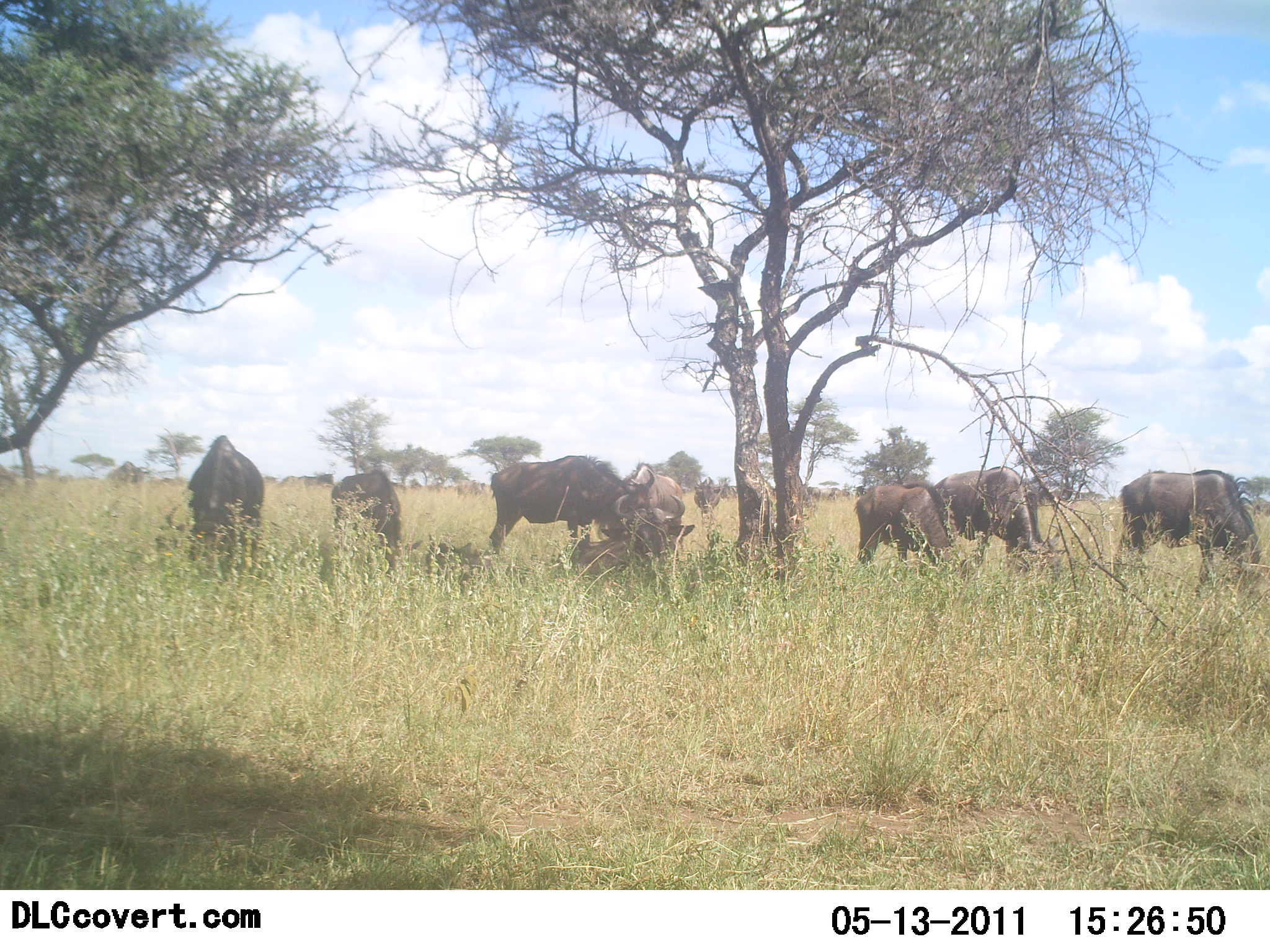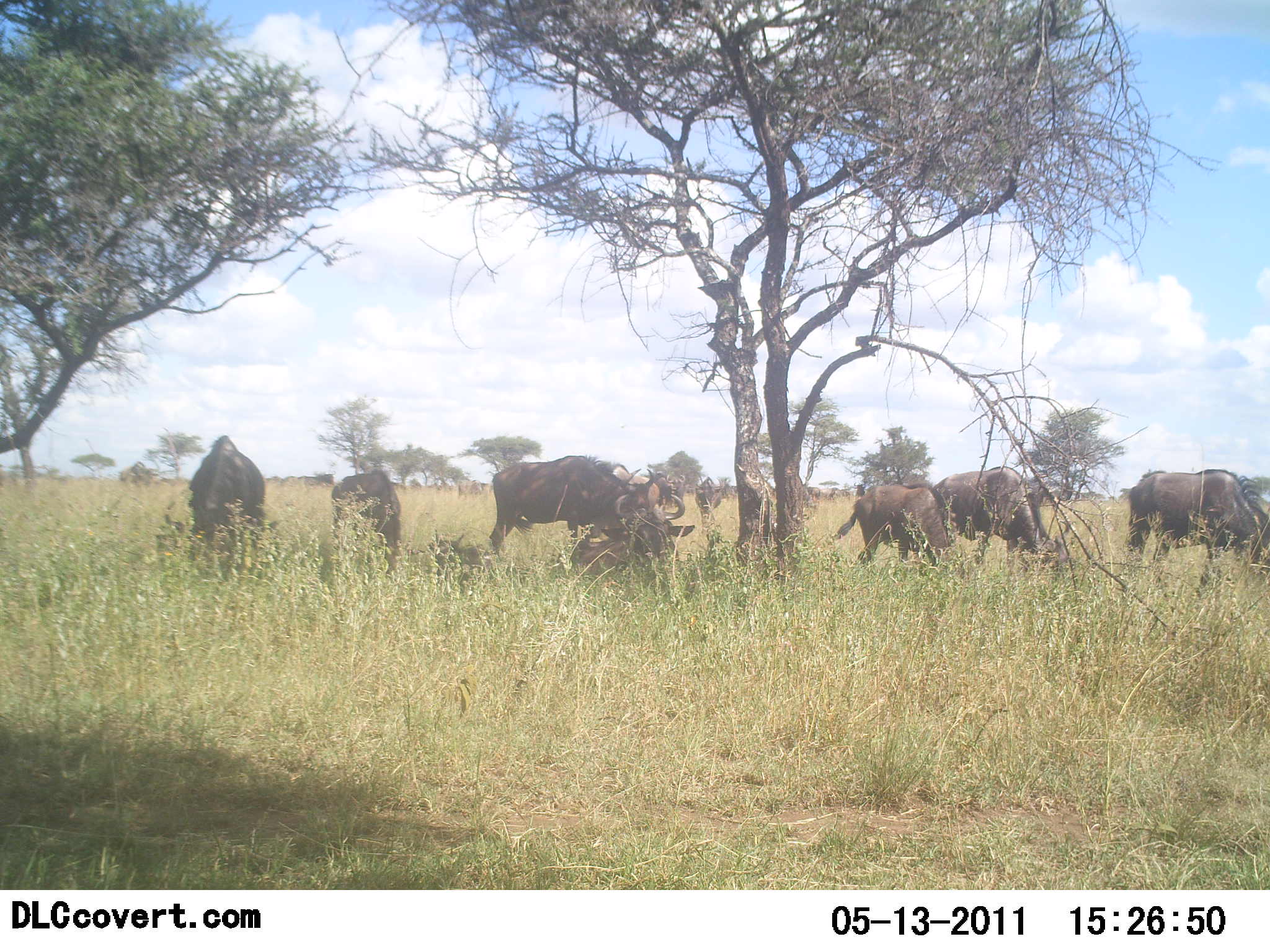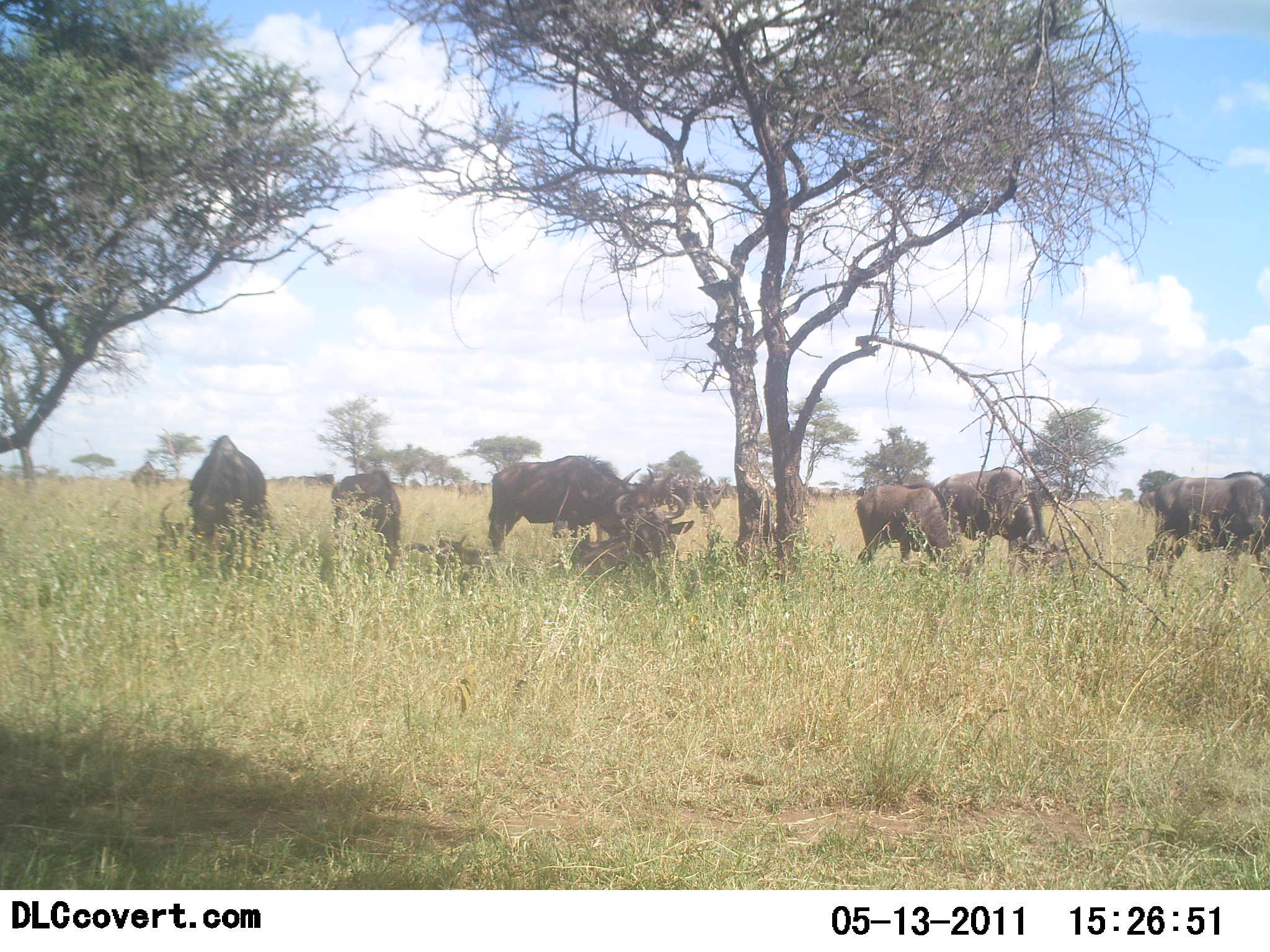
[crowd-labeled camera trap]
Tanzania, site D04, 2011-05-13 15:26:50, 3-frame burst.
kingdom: Animalia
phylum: Chordata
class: Mammalia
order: Artiodactyla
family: Bovidae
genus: Connochaetes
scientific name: Connochaetes taurinus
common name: blue wildebeest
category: wildebeest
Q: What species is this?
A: Wildebeest (blue wildebeest) (Connochaetes taurinus).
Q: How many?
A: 8.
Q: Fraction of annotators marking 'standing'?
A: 45%.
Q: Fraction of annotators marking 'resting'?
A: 55%.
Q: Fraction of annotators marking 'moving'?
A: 18%.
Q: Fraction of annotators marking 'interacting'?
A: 9%.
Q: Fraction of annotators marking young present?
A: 18%.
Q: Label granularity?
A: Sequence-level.